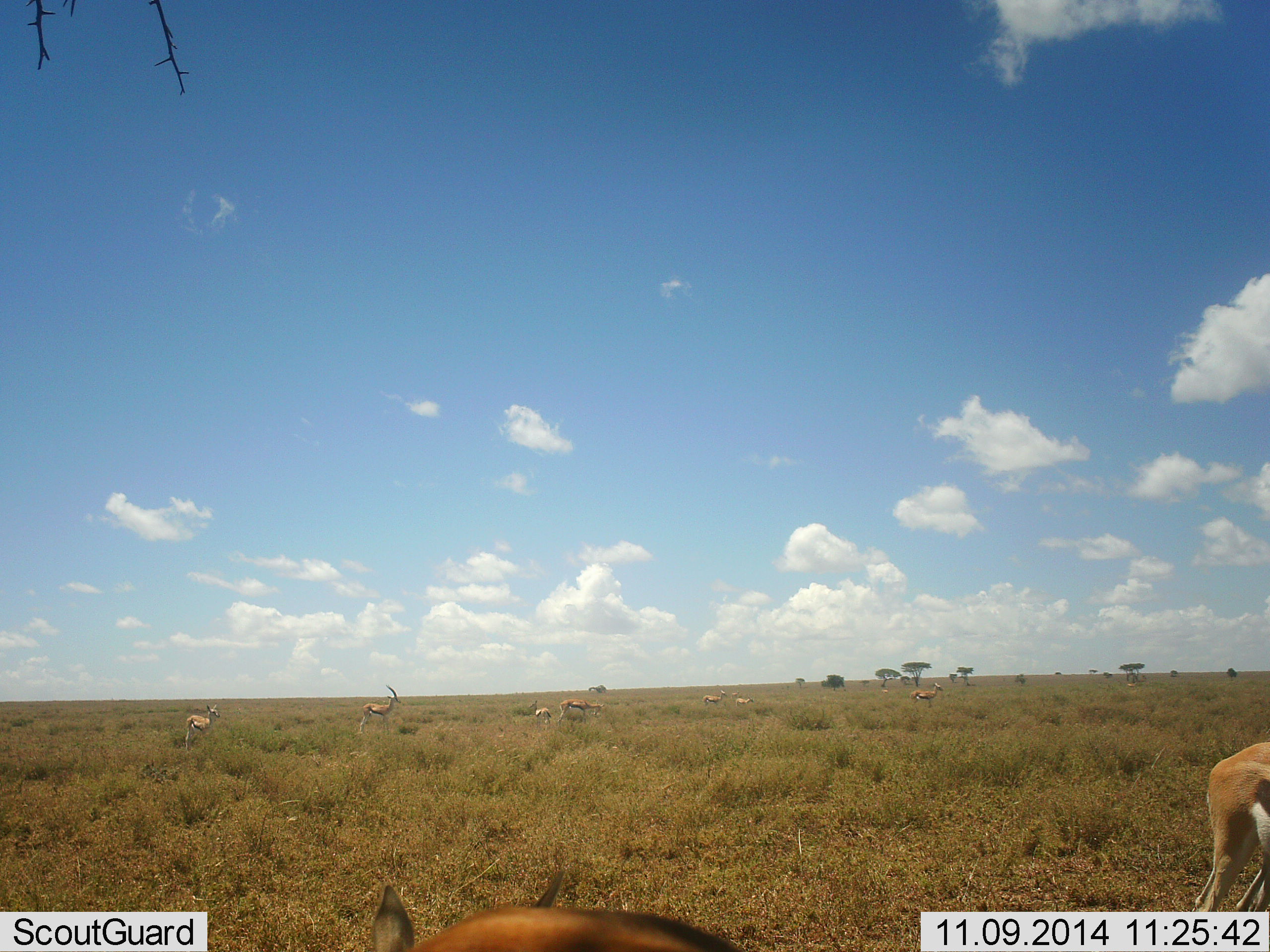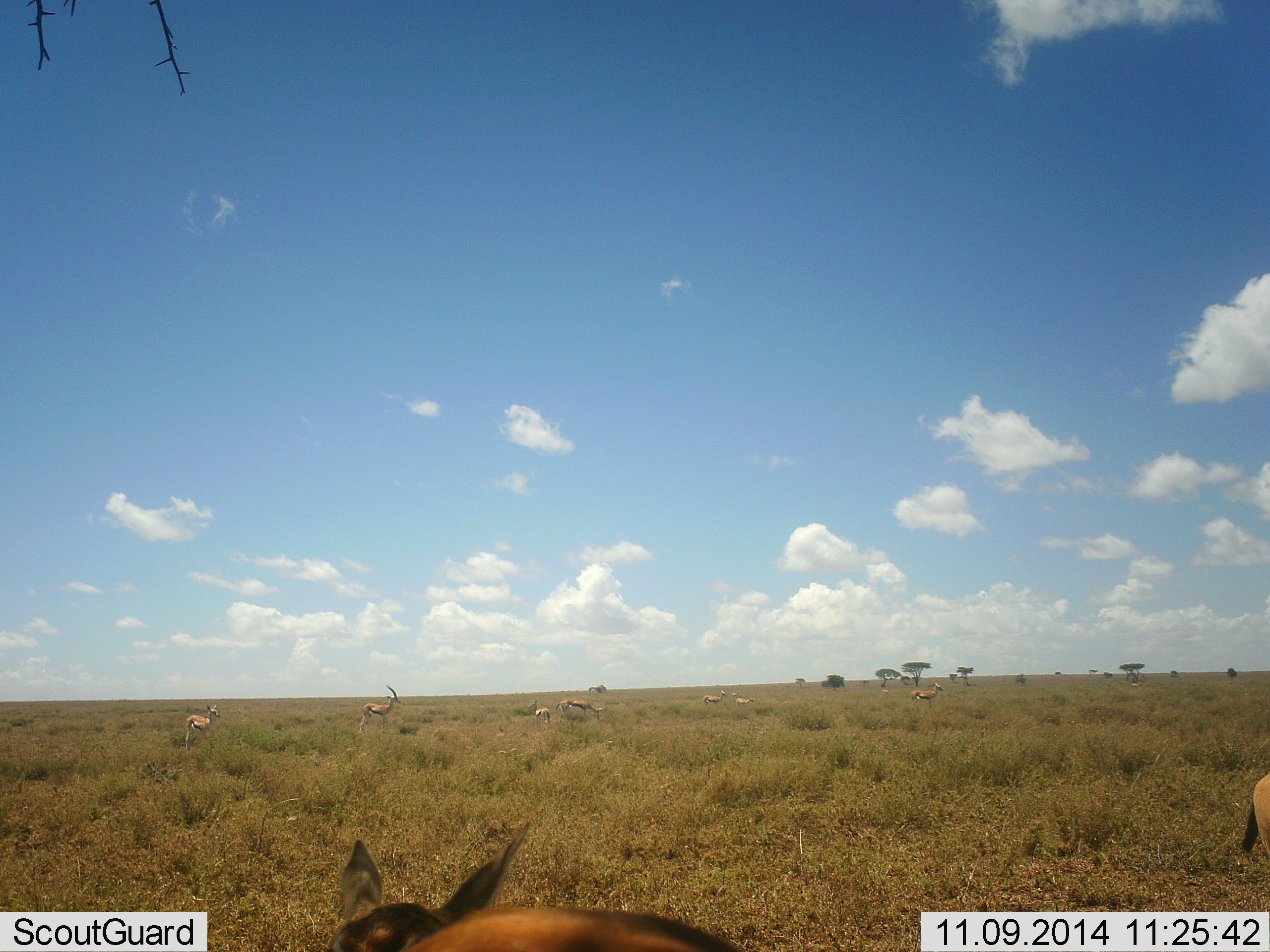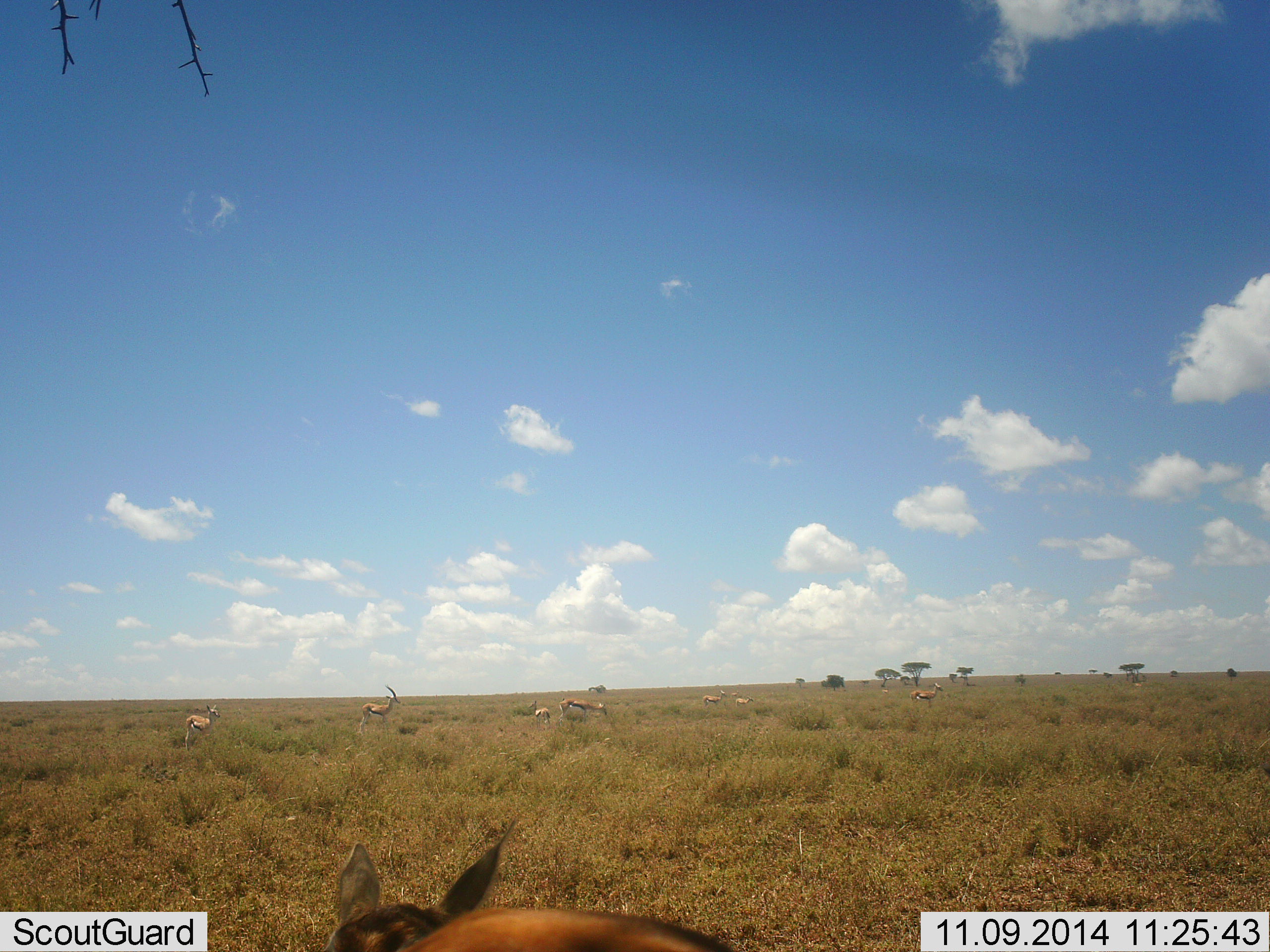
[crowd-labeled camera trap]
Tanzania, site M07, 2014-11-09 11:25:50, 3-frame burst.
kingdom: Animalia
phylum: Chordata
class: Mammalia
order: Artiodactyla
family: Bovidae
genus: Eudorcas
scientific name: Eudorcas thomsonii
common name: thomson's gazelle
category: gazellethomsons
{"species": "gazellethomsons (thomson's gazelle) (Eudorcas thomsonii)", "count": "9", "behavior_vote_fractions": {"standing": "73%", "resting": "0%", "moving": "36%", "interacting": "9%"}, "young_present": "0%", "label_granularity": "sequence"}